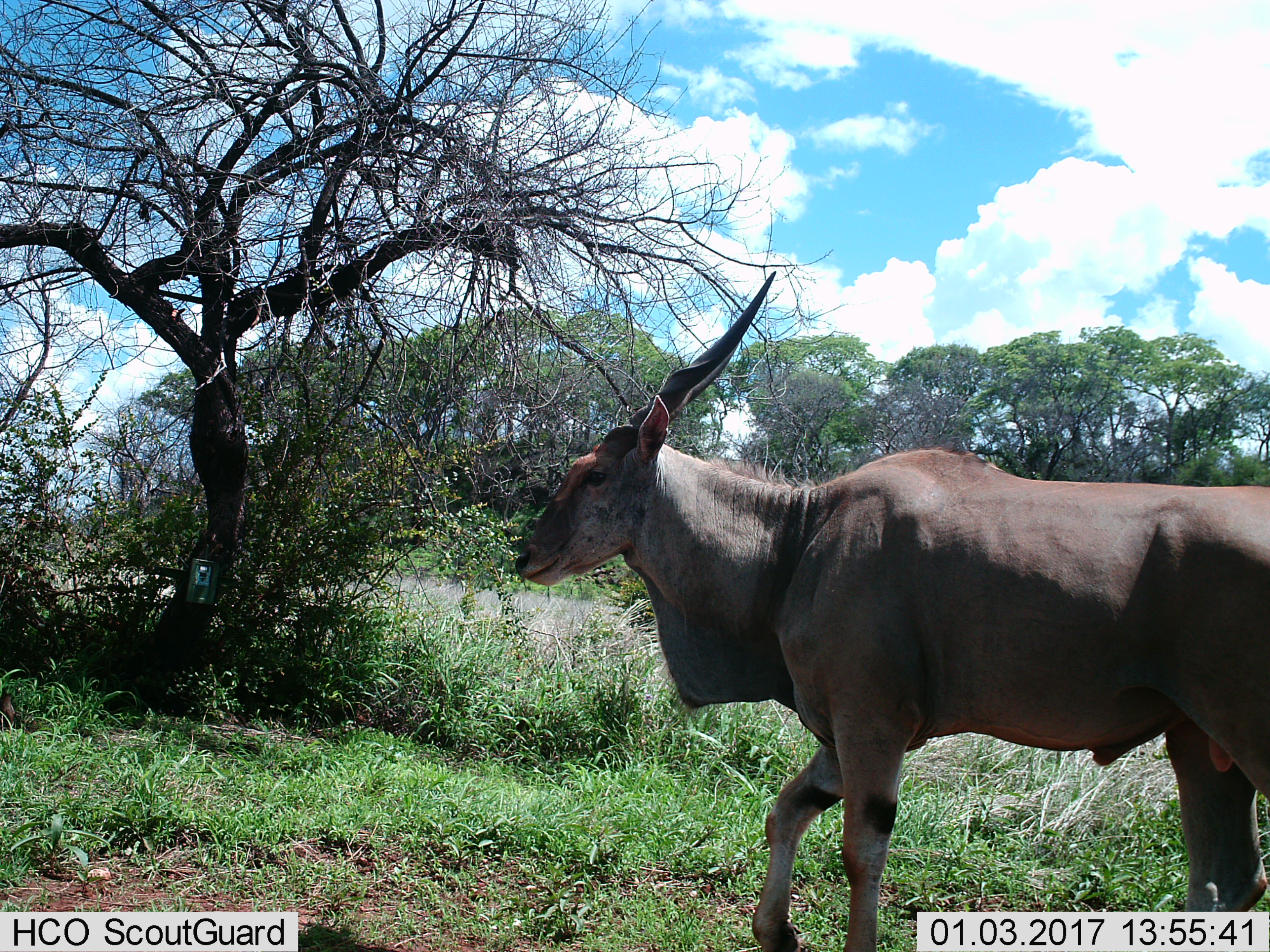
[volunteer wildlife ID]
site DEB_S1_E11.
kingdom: Animalia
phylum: Chordata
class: Mammalia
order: Artiodactyla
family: Bovidae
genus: Tragelaphus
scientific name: Tragelaphus oryx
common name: eland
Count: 1.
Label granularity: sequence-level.